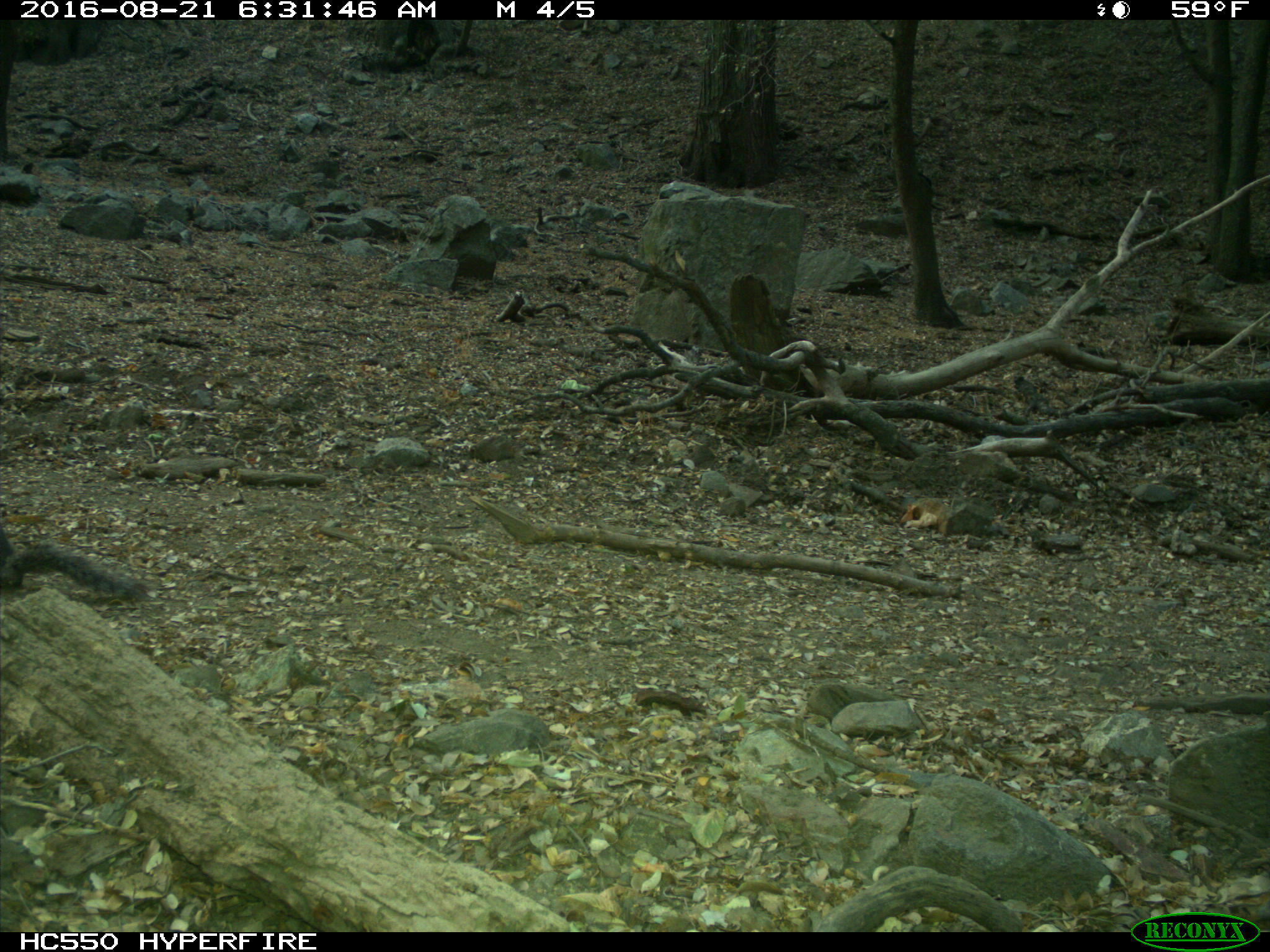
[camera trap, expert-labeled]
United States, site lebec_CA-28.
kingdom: Animalia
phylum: Chordata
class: Mammalia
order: Rodentia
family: Sciuridae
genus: Sciurus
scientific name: Sciurus carolinensis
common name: eastern gray squirrel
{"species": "Sciurus carolinensis (eastern gray squirrel)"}